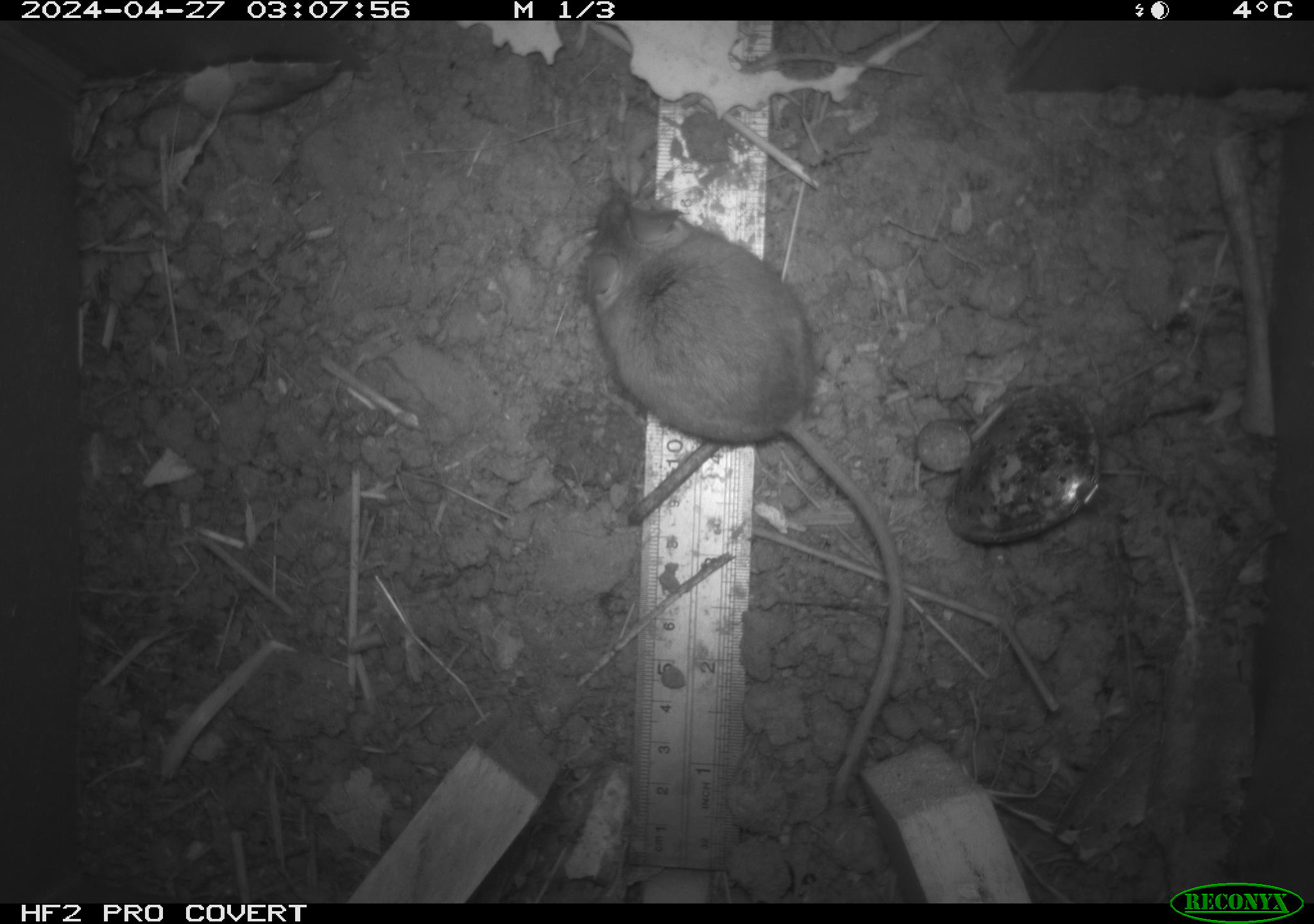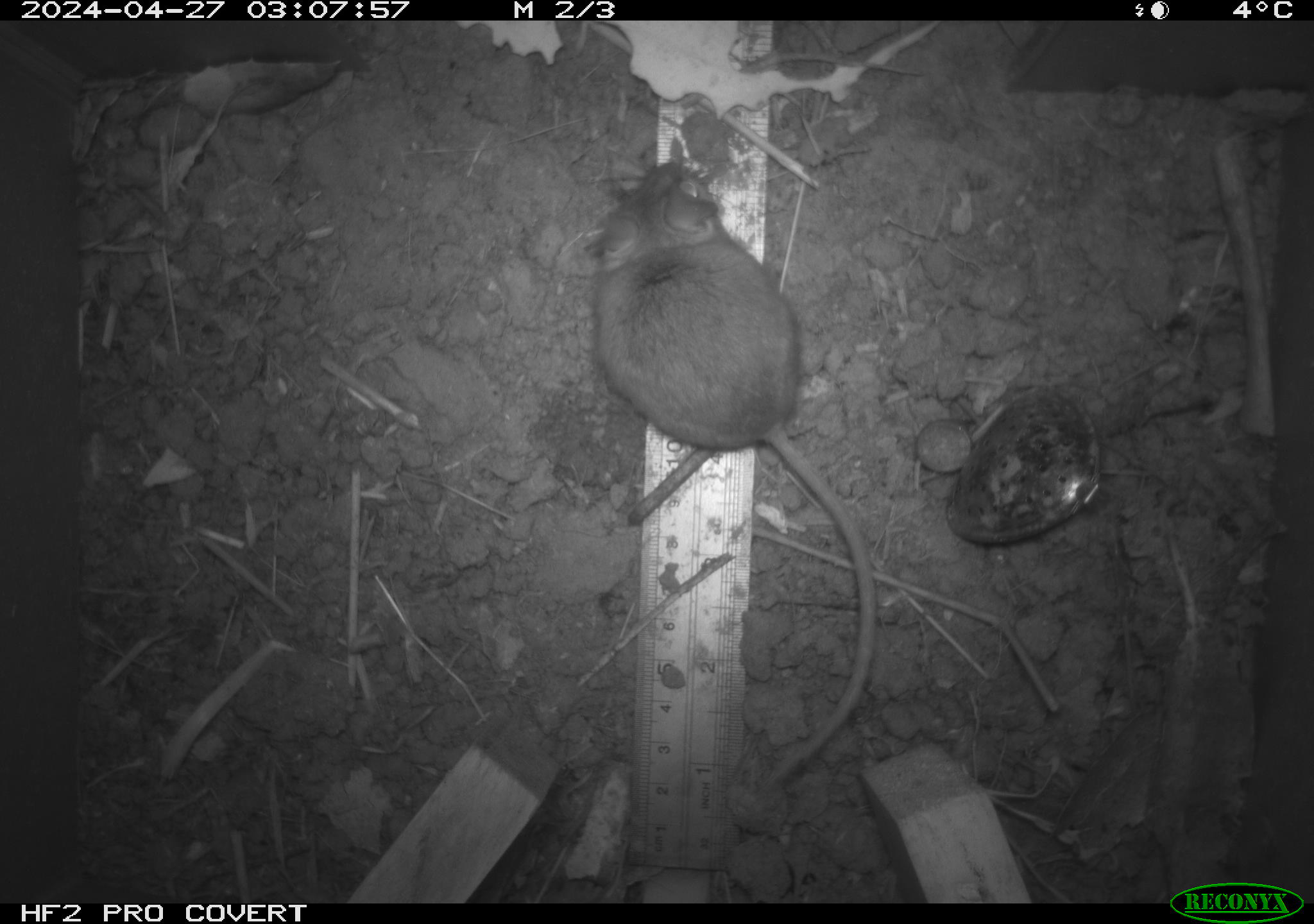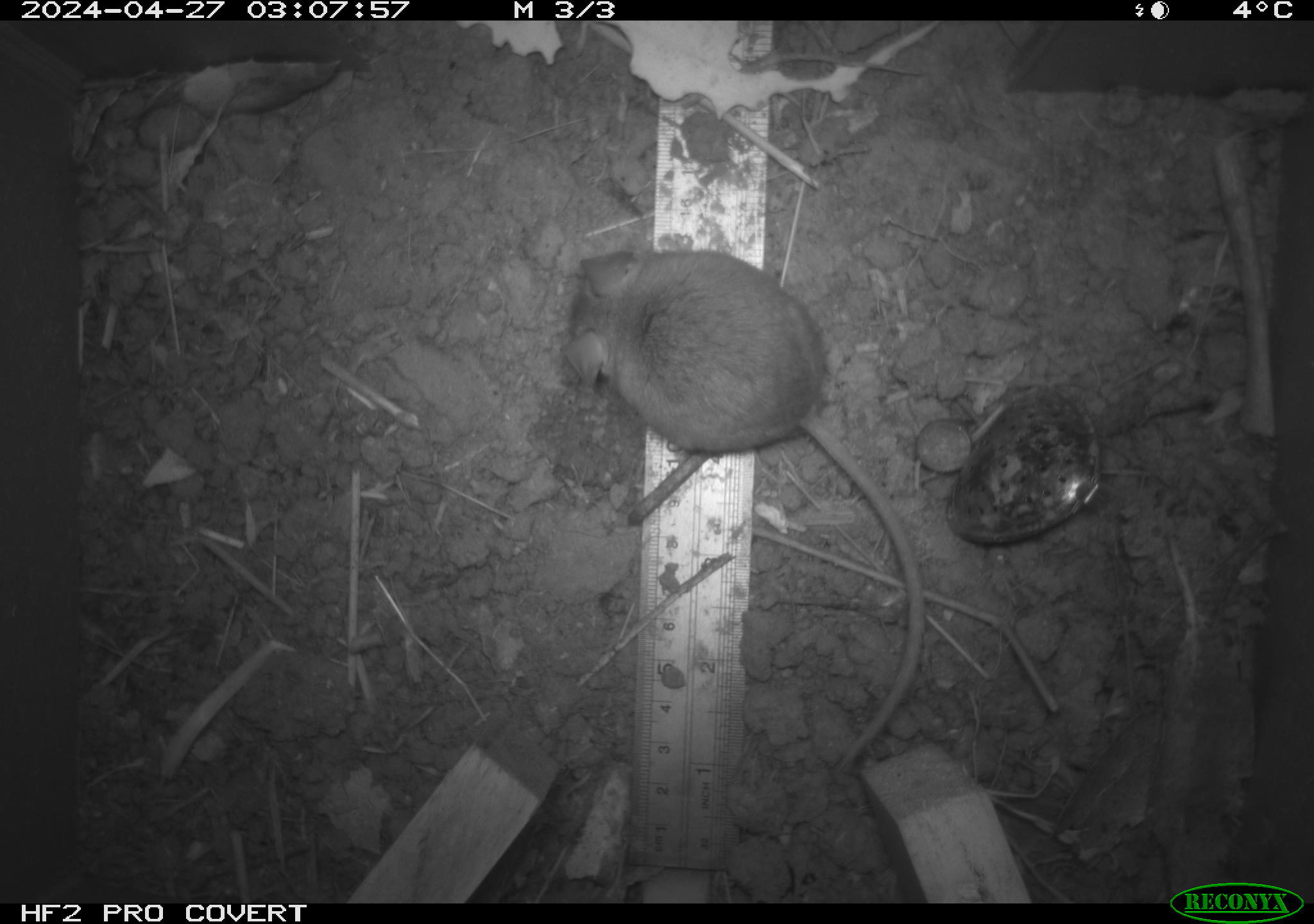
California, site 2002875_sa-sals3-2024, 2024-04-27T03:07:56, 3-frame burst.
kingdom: Animalia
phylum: Chordata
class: Mammalia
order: Rodentia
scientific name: Rodentia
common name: mouse species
Mouse species (Rodentia).